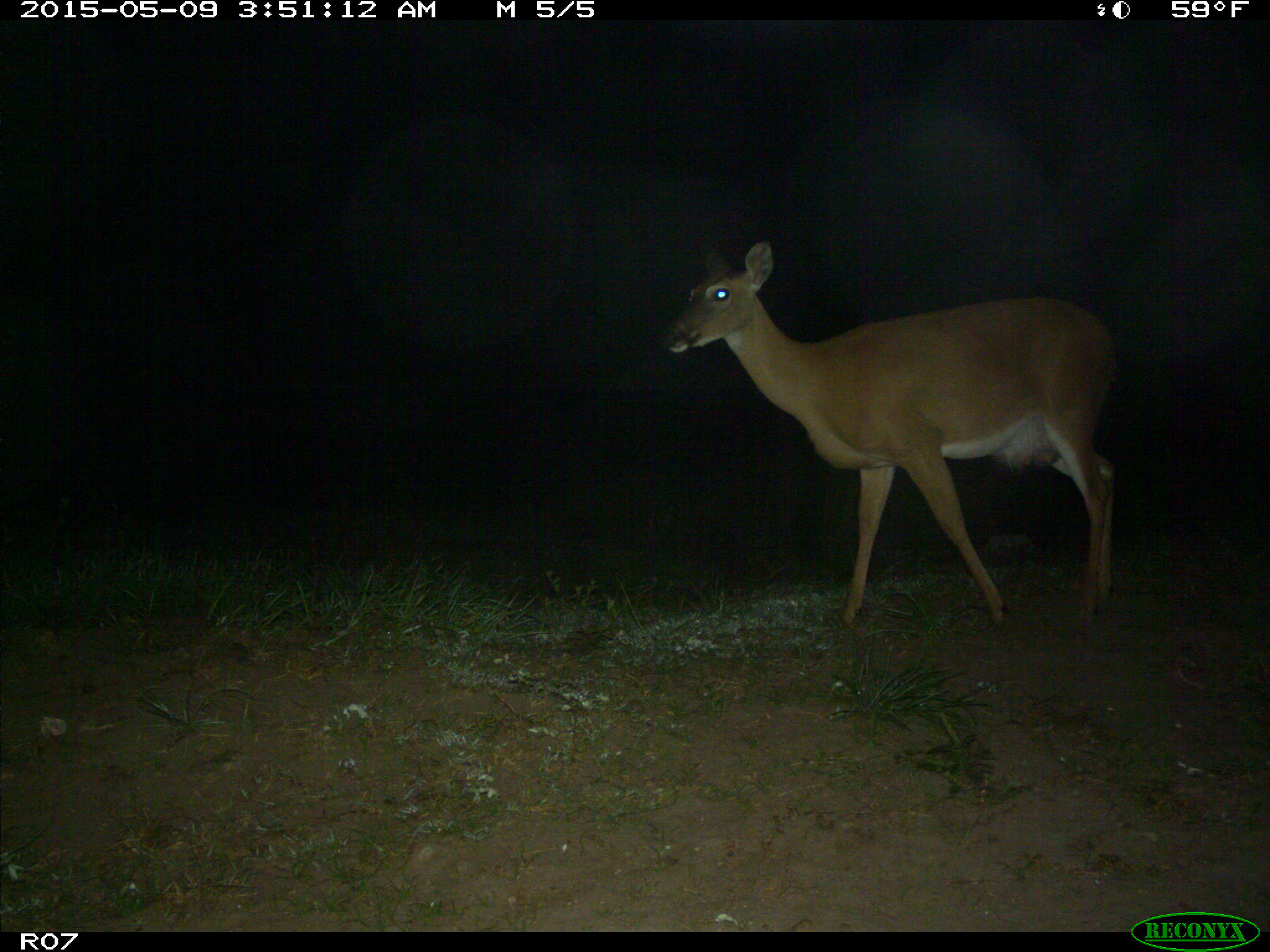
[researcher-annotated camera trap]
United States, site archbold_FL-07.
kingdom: Animalia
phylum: Chordata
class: Mammalia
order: Artiodactyla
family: Cervidae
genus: Odocoileus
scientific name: Odocoileus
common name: deer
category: unidentified deer